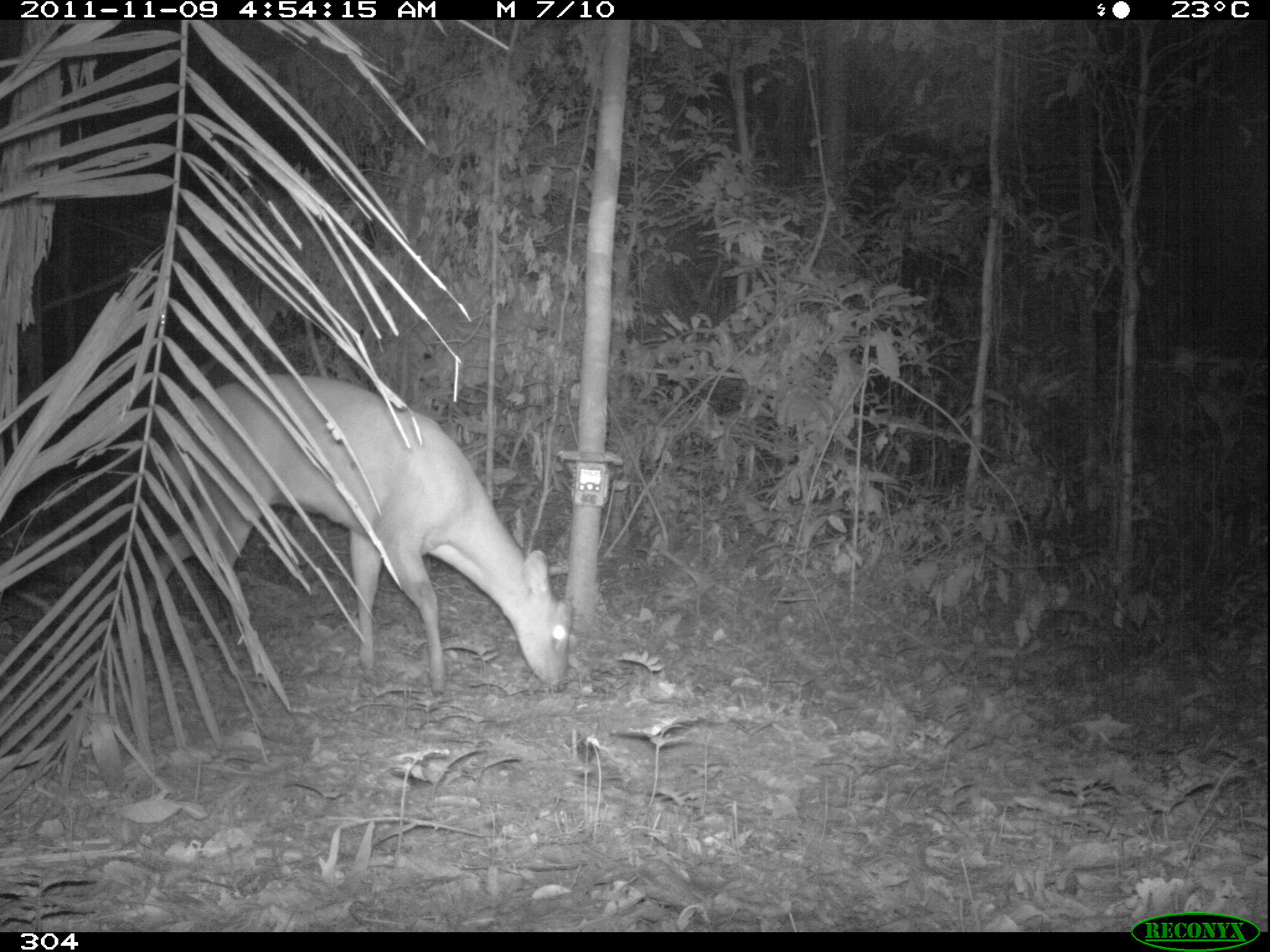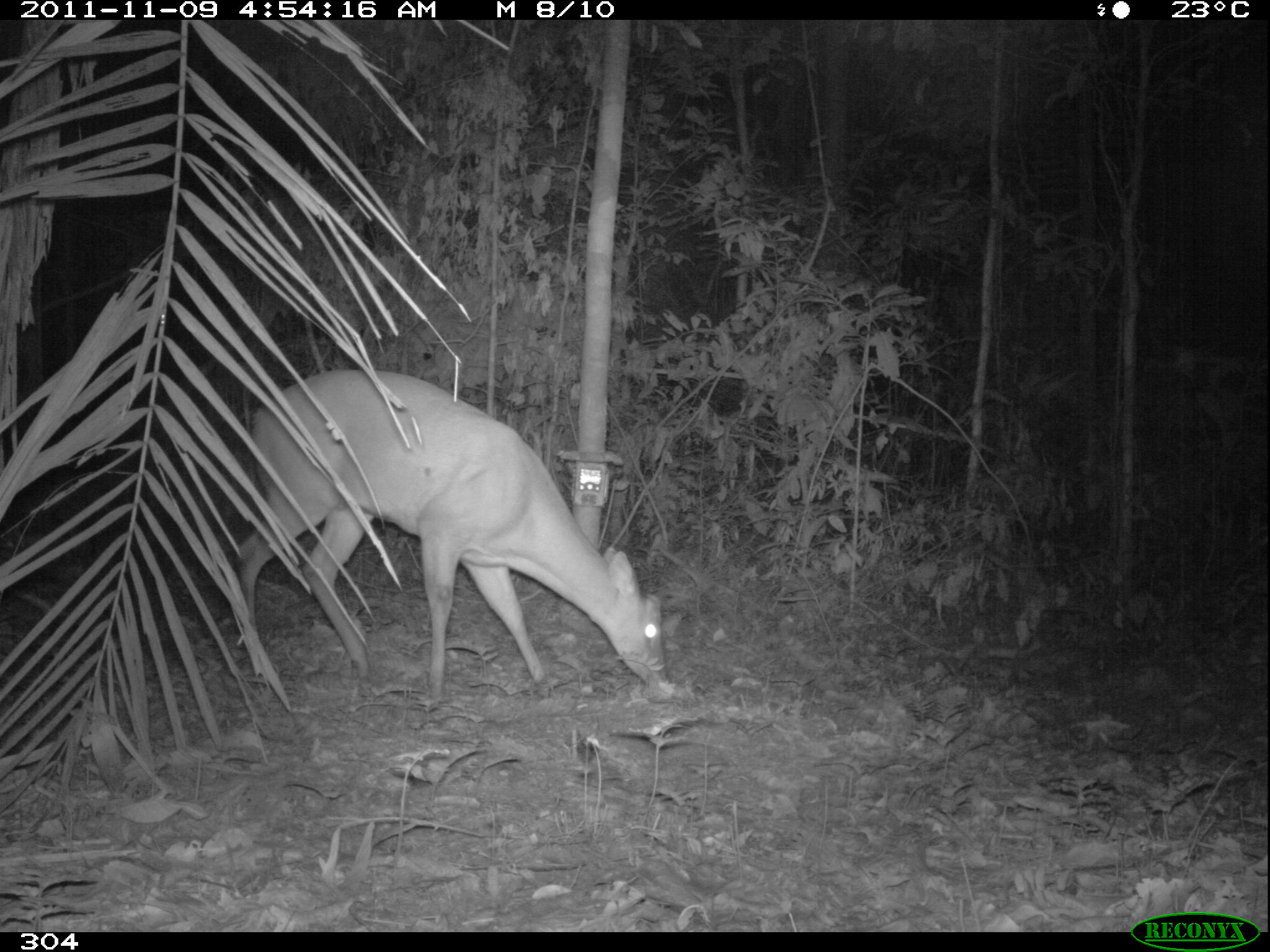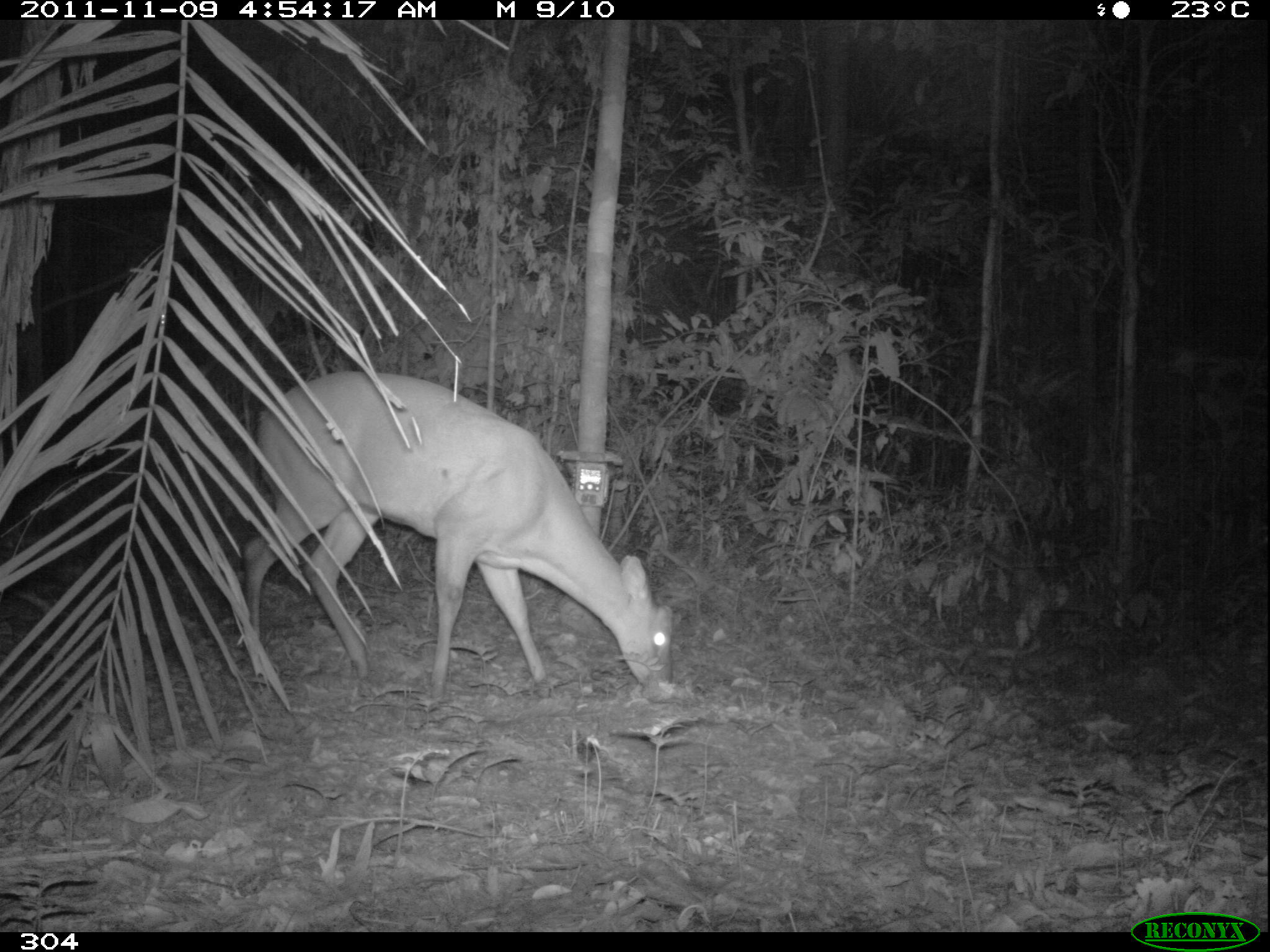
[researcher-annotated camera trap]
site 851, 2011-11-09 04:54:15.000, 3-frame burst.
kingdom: Animalia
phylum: Chordata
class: Mammalia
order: Artiodactyla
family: Cervidae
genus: Mazama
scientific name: Mazama americana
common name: red brocket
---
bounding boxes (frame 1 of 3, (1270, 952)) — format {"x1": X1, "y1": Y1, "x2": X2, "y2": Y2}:
mazama americana: {"x1": 136, "y1": 371, "x2": 569, "y2": 693}